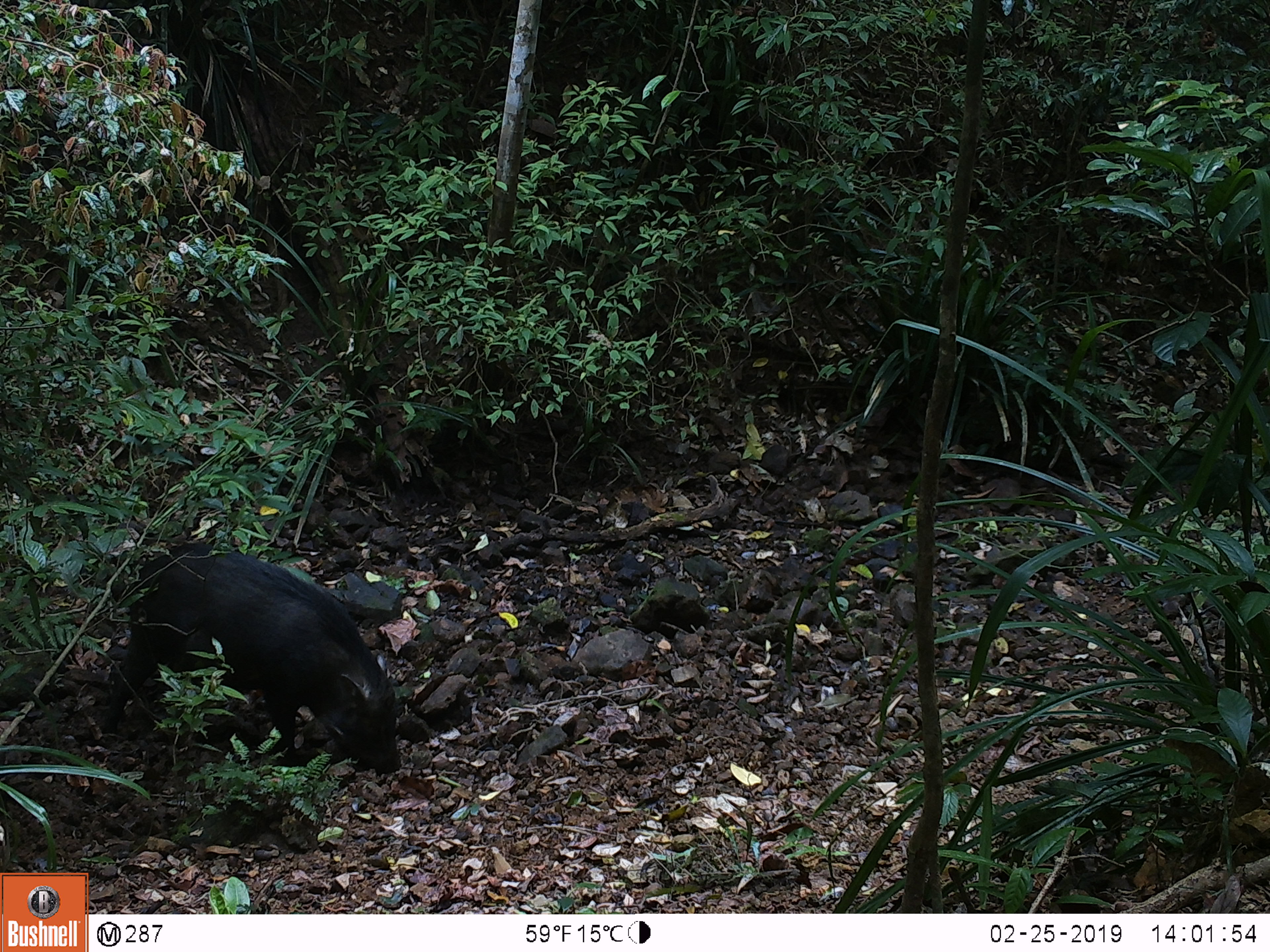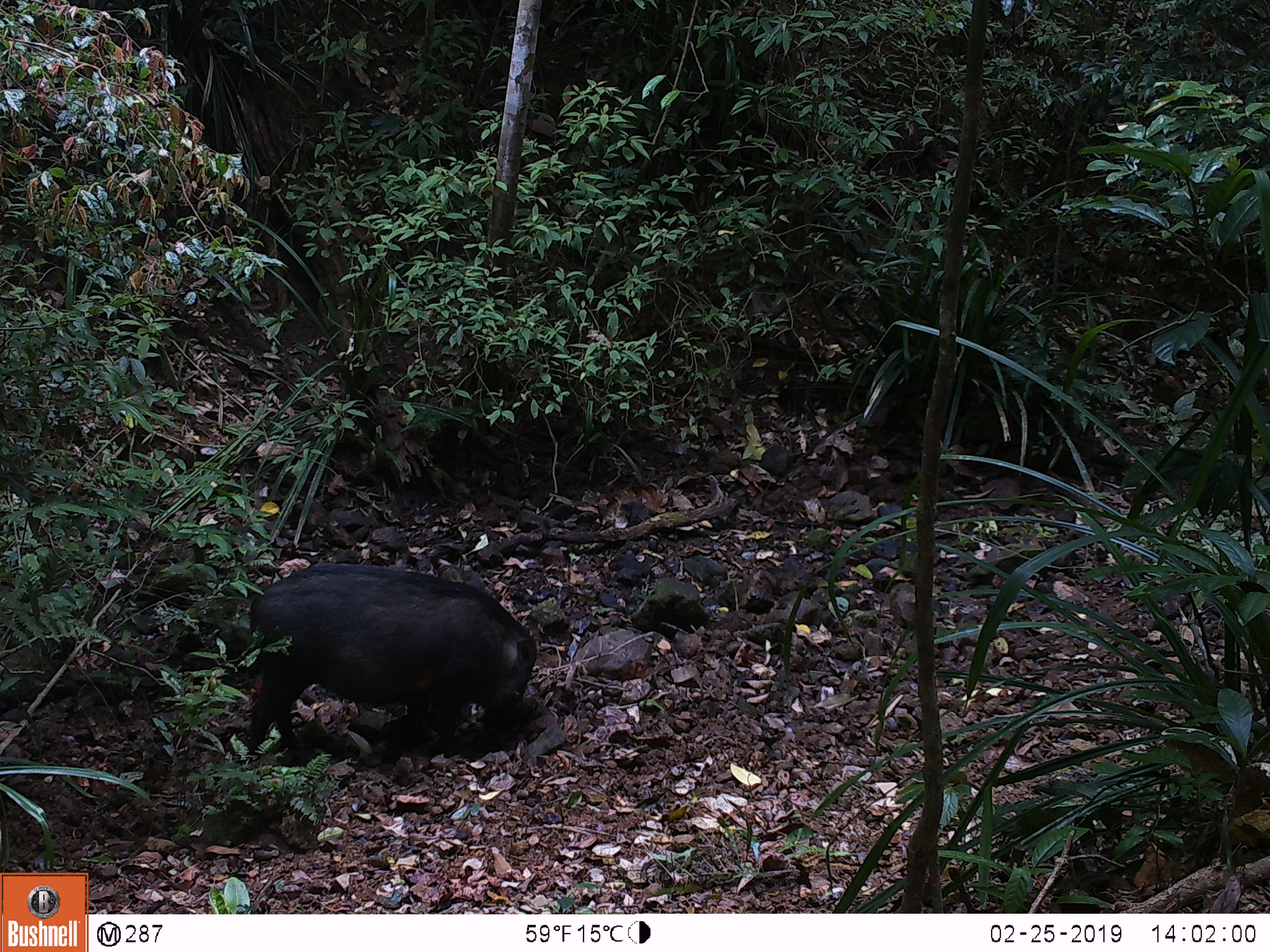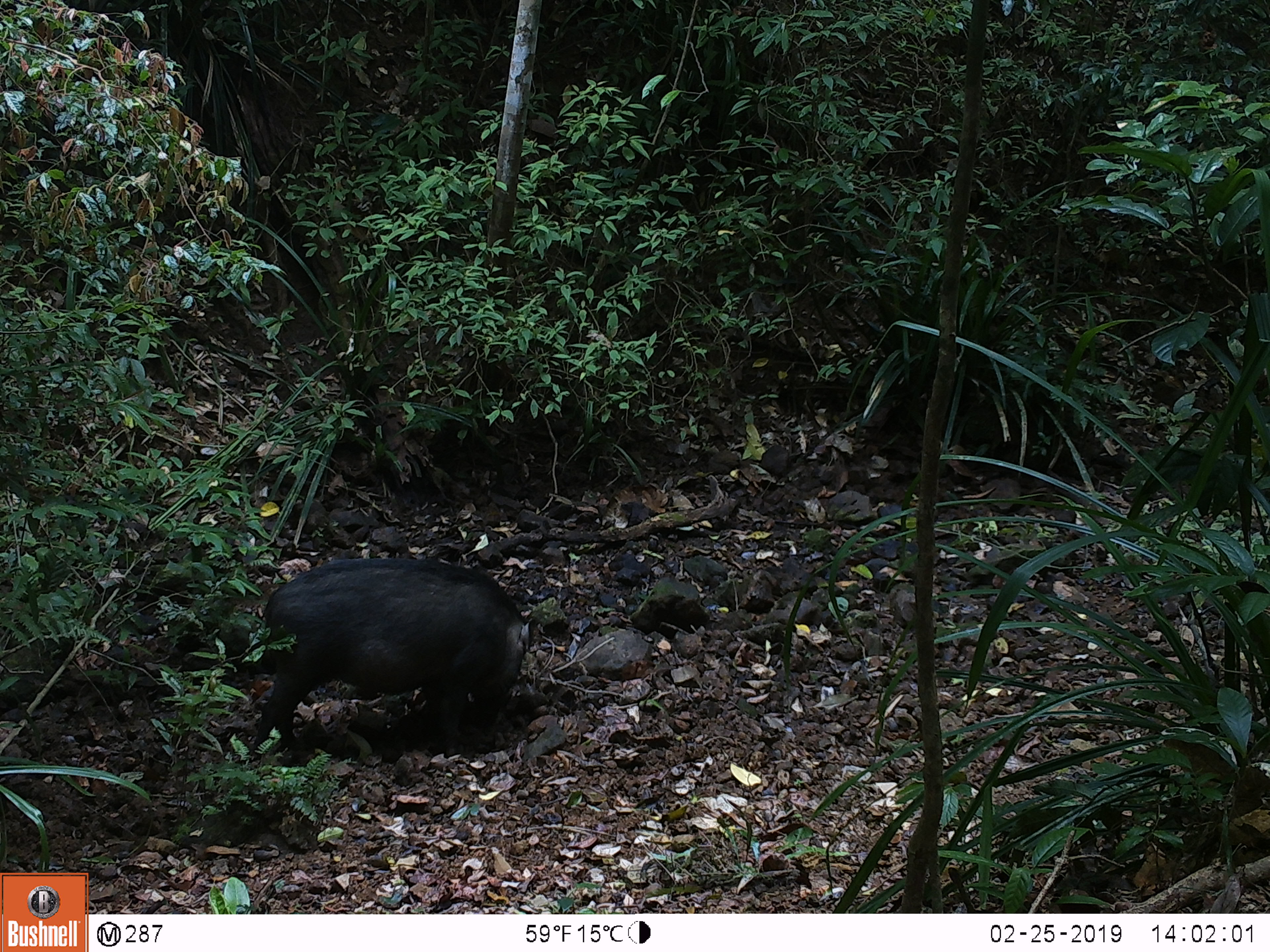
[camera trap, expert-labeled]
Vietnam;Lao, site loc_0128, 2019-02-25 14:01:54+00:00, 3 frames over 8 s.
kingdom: Animalia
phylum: Chordata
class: Mammalia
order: Artiodactyla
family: Suidae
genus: Sus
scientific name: Sus scrofa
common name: eurasian wild pig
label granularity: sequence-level